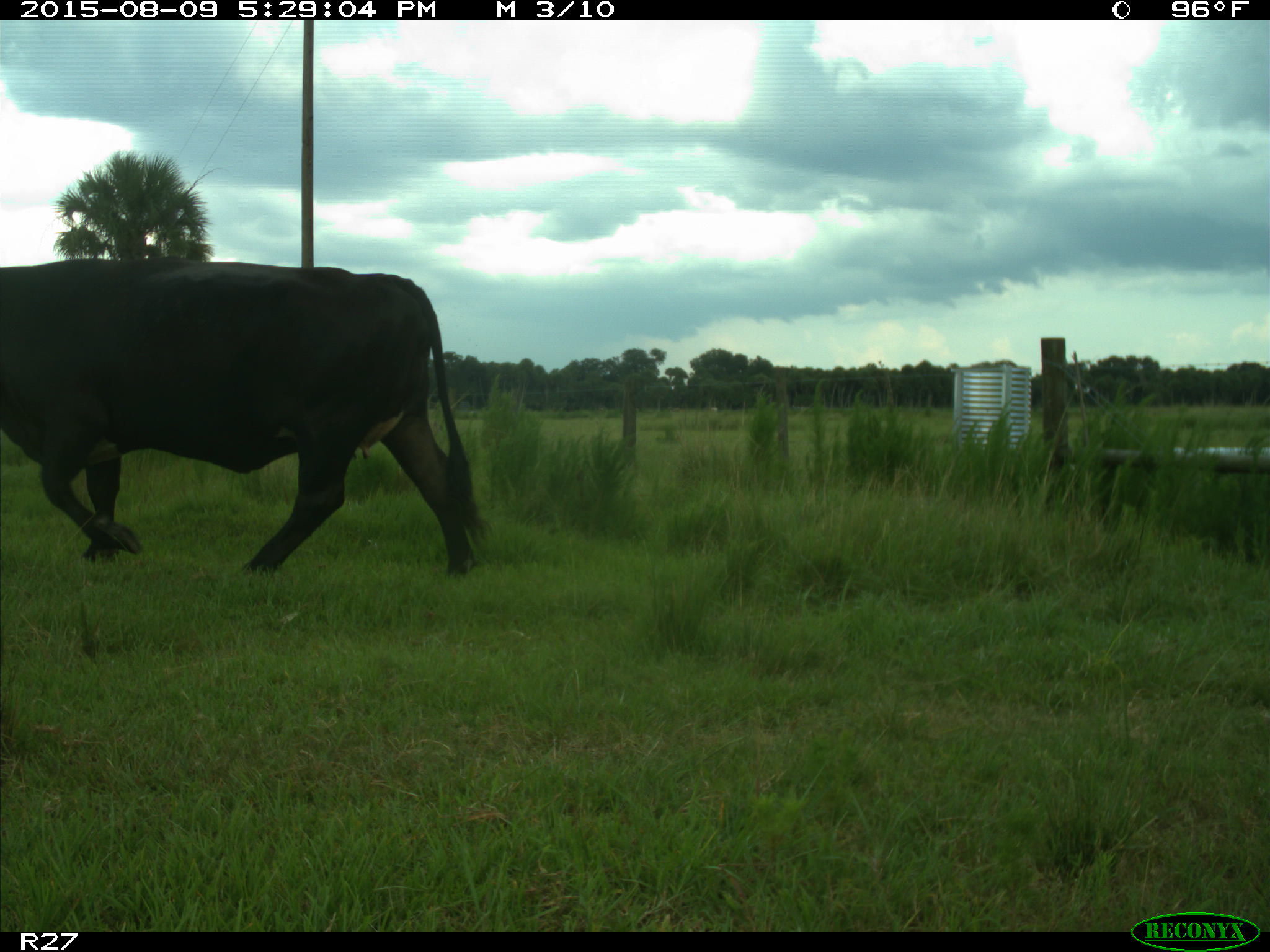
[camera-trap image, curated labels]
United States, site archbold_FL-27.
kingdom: Animalia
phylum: Chordata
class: Mammalia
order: Artiodactyla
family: Bovidae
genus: Bos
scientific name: Bos taurus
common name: domestic cow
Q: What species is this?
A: Bos taurus (domestic cow).